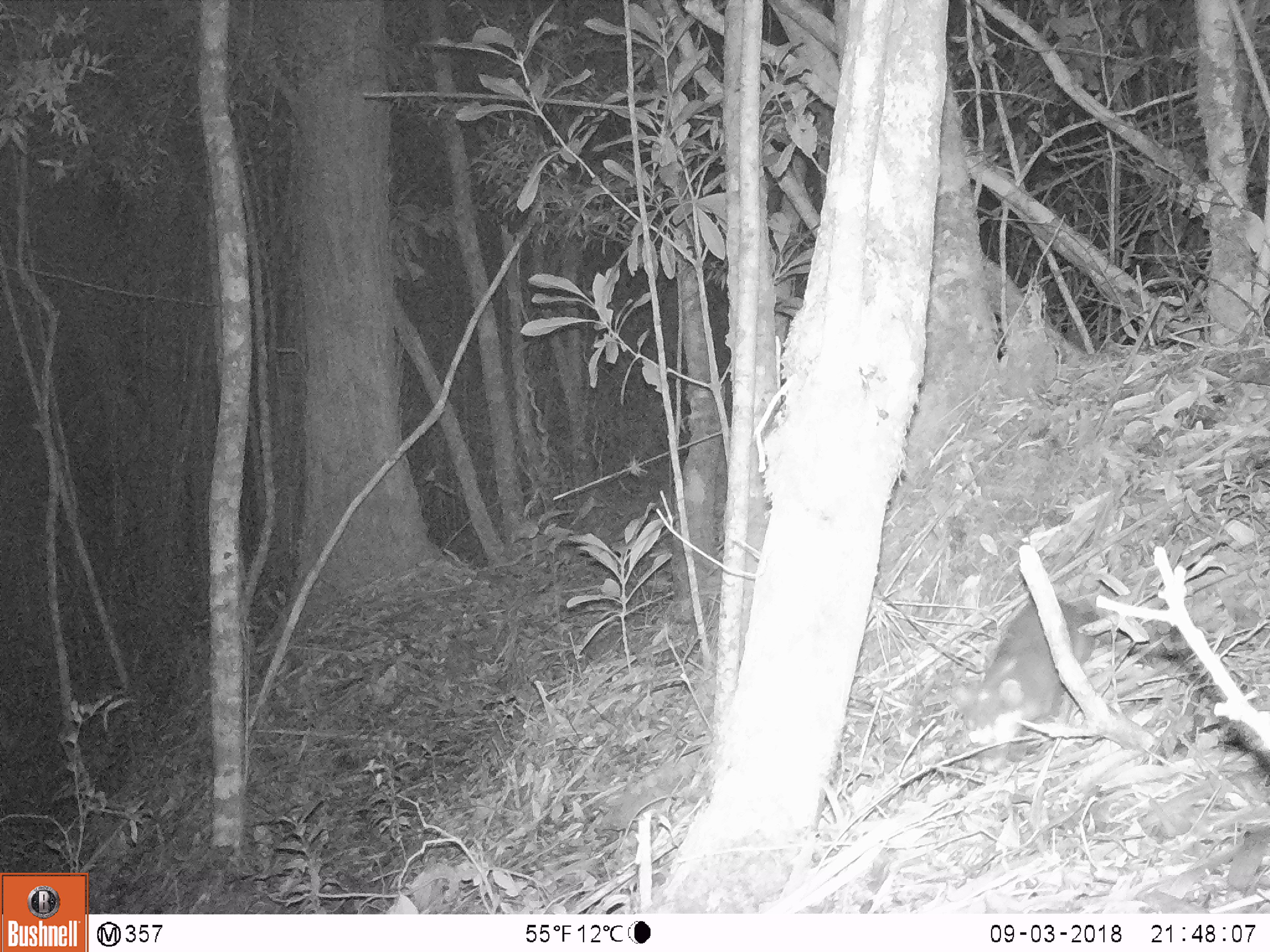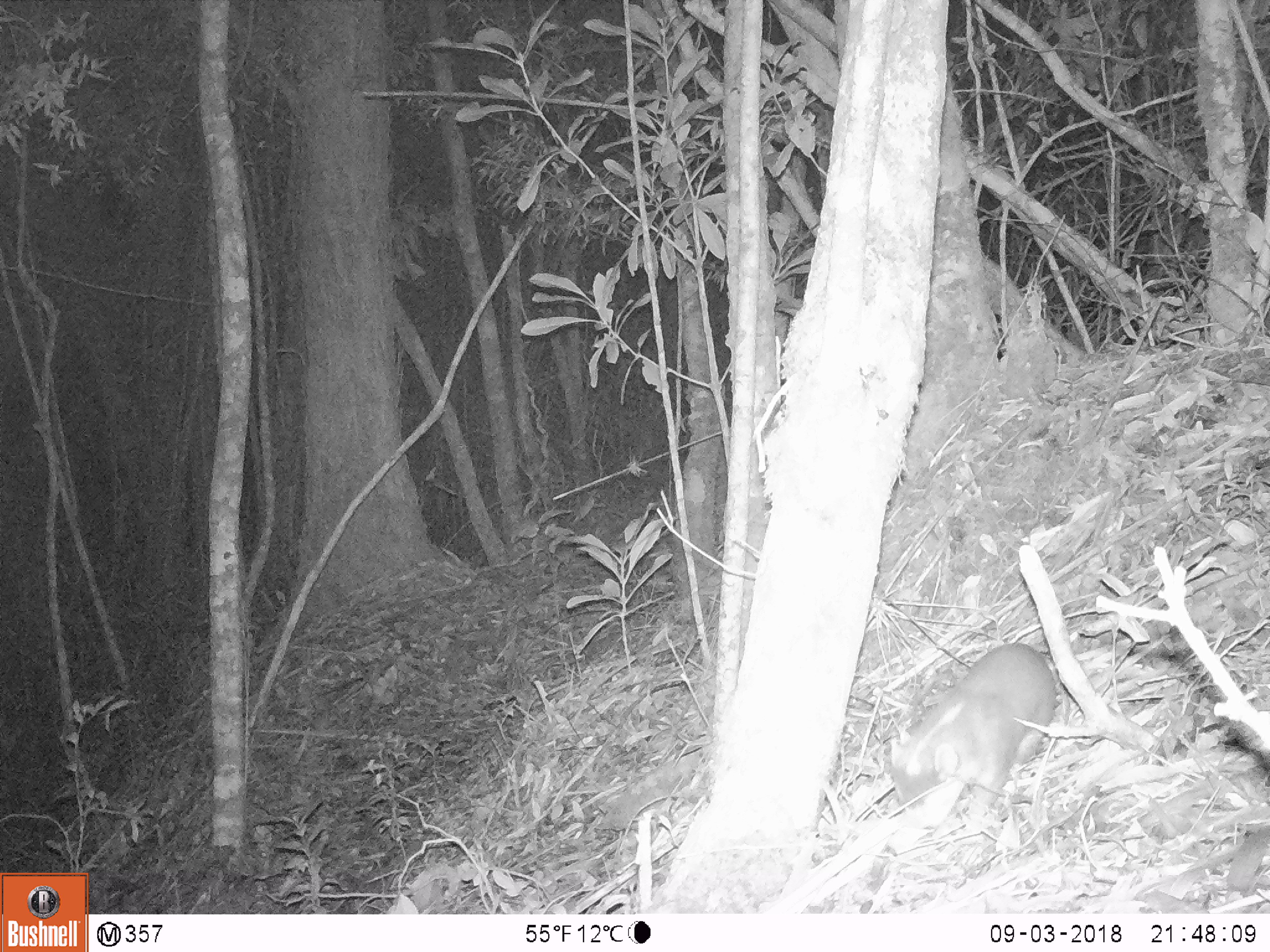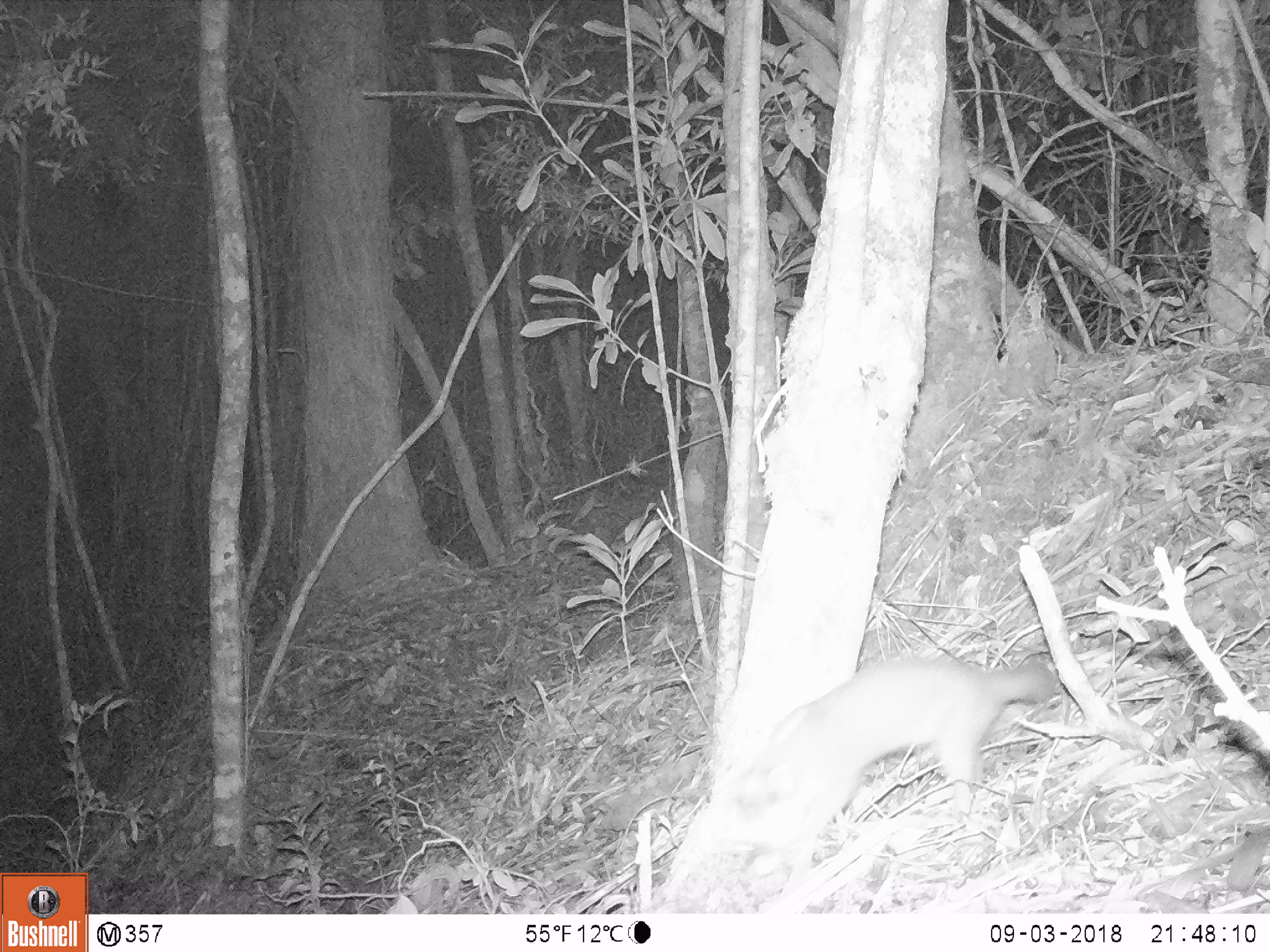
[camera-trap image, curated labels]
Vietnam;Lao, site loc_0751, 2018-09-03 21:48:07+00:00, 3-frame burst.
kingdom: Animalia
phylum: Chordata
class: Mammalia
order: Carnivora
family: Mustelidae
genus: Melogale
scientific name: Melogale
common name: ferret badger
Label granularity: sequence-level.